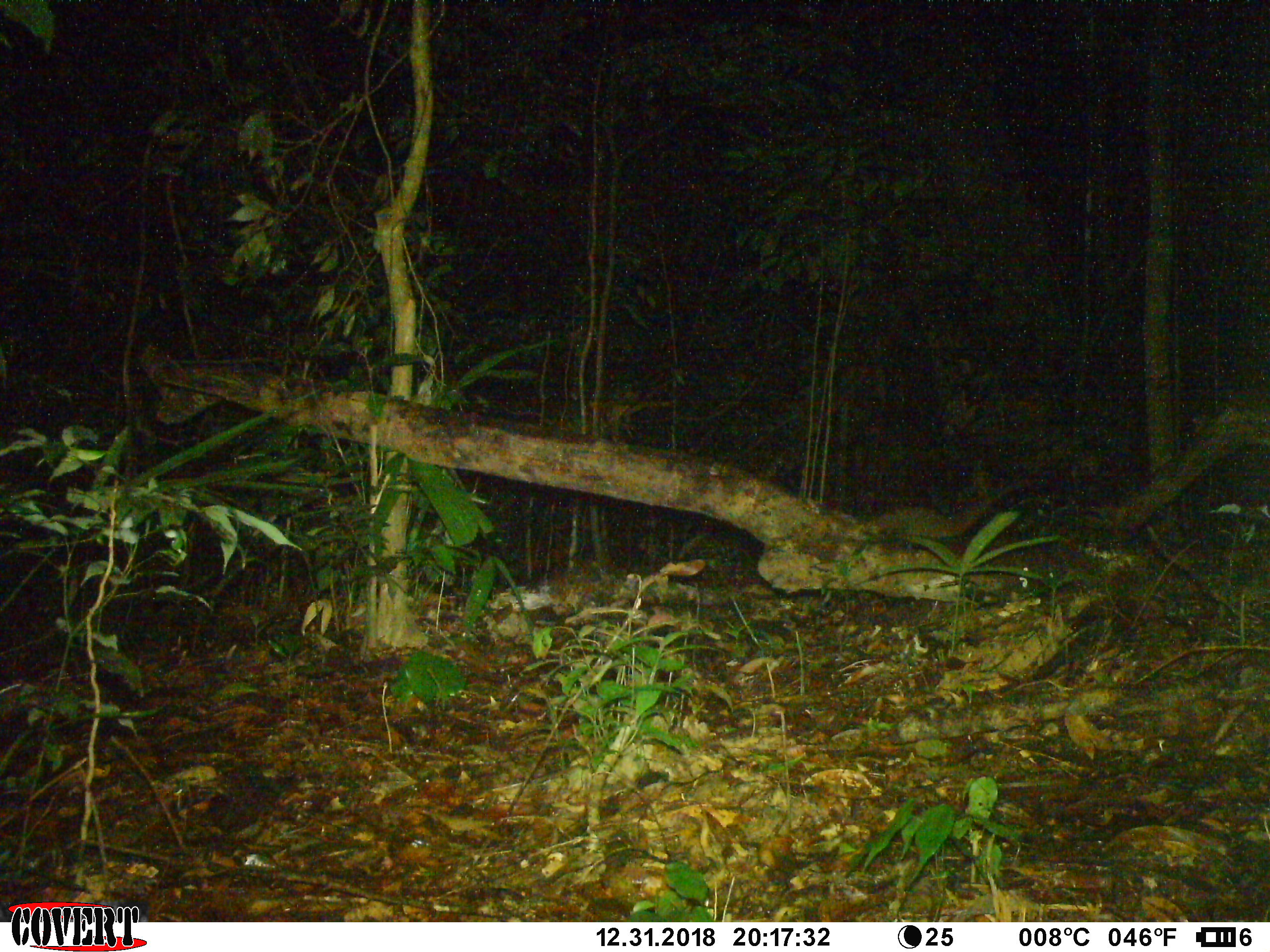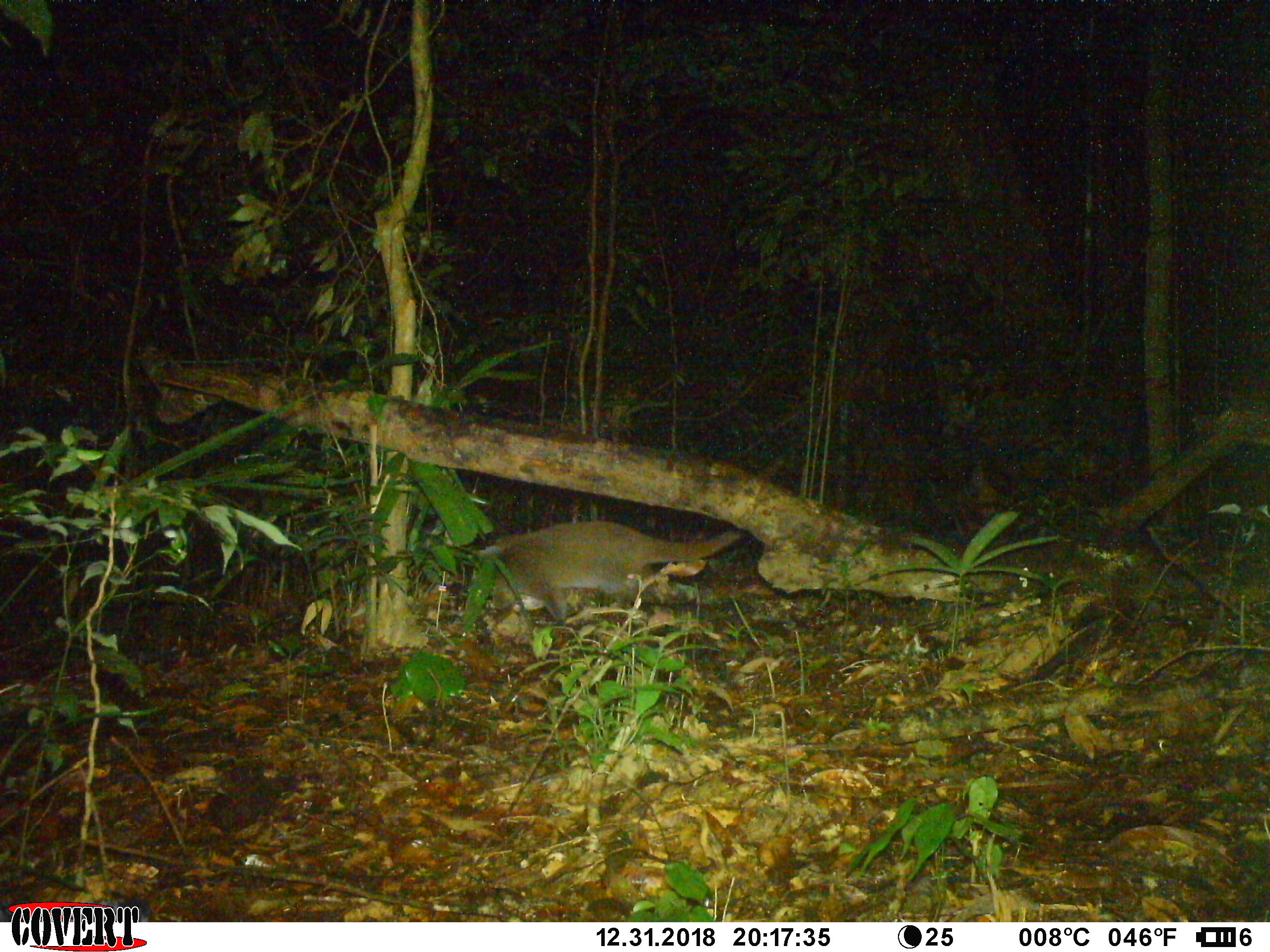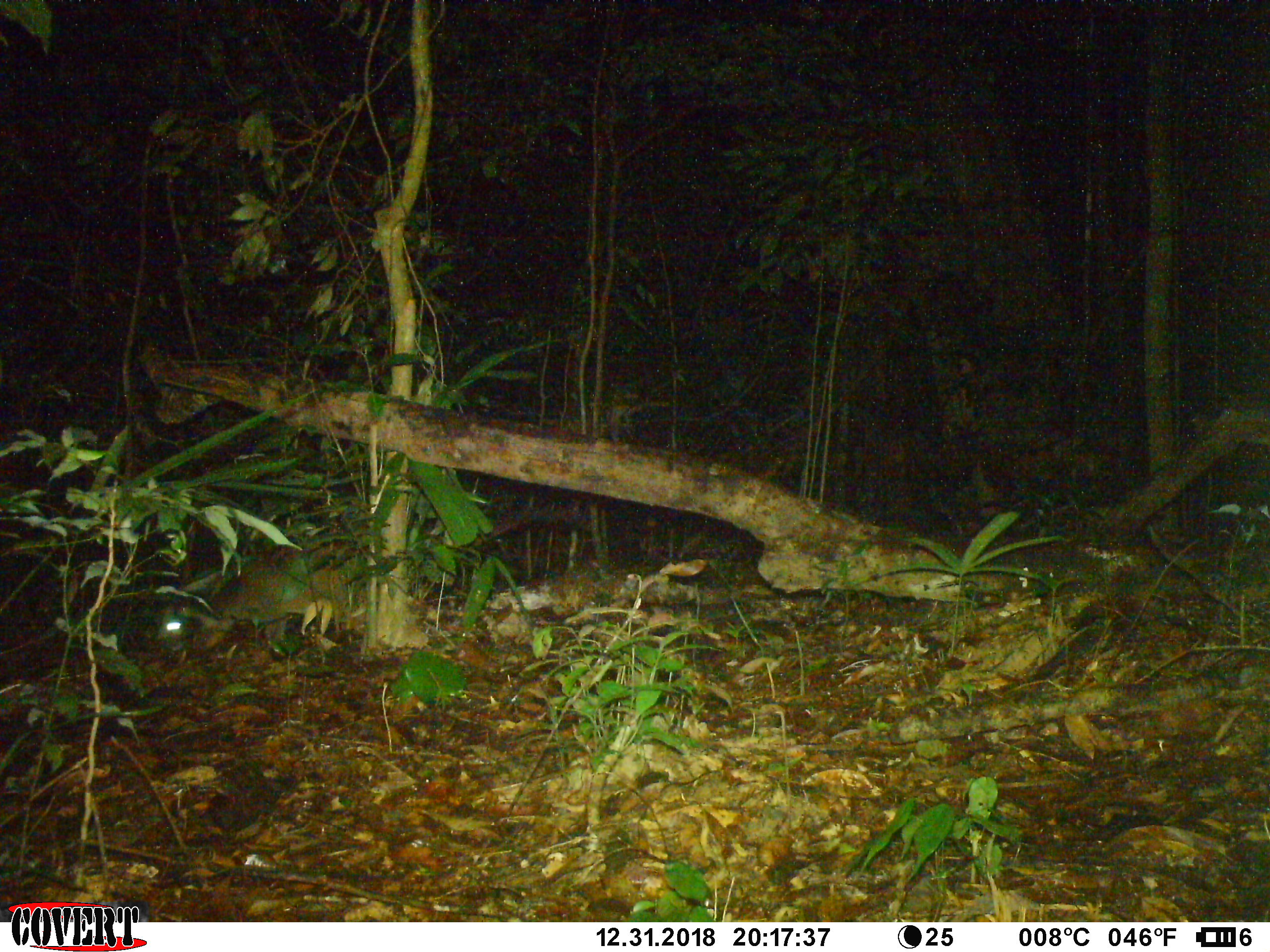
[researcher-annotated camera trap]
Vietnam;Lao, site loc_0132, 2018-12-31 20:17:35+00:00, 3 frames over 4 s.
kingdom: Animalia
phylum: Chordata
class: Mammalia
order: Carnivora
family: Viverridae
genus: Paguma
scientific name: Paguma larvata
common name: masked palm civet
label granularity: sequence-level